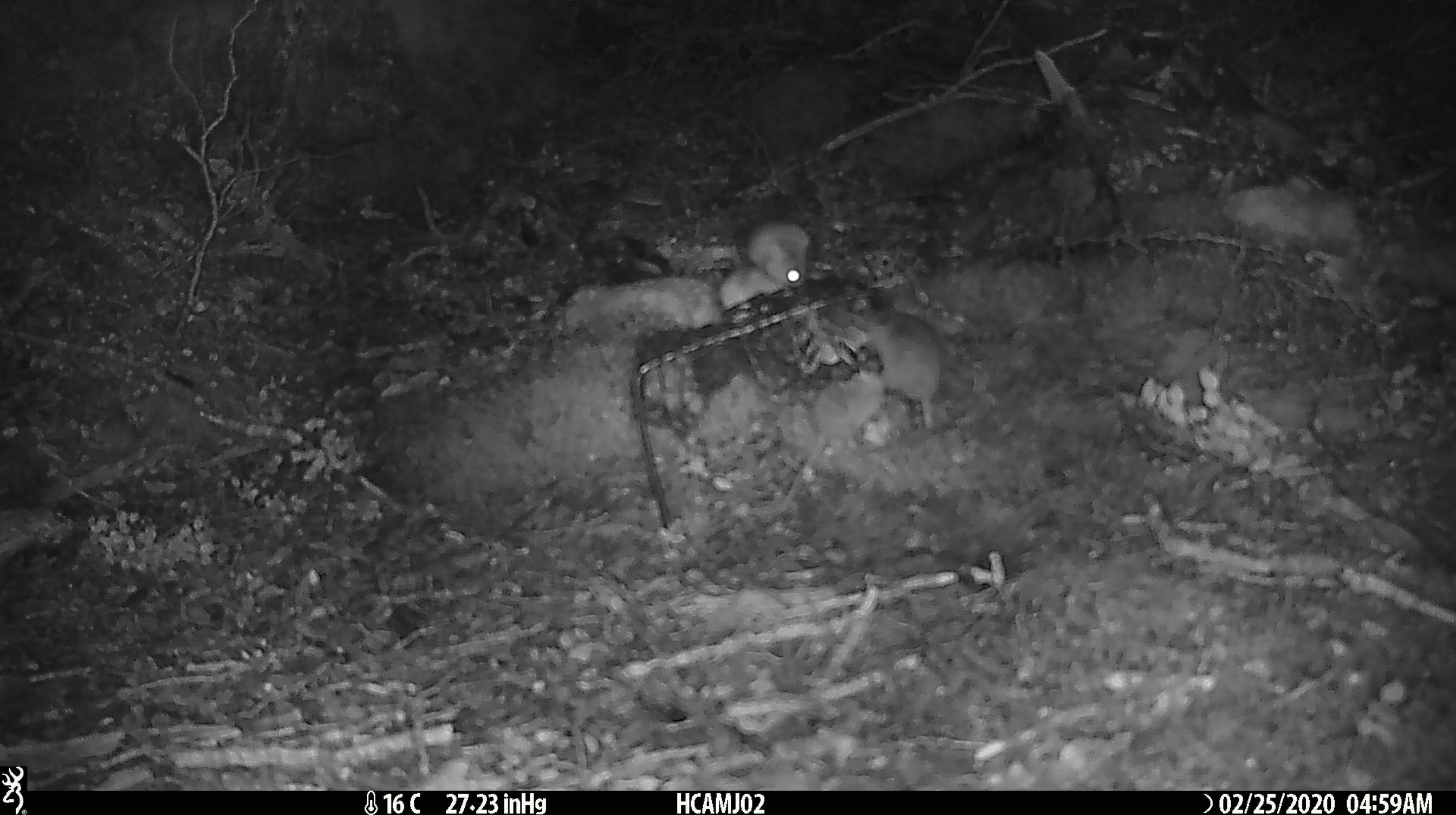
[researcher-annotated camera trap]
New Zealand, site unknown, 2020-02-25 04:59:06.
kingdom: Animalia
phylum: Chordata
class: Mammalia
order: Rodentia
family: Muridae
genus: Mus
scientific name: Mus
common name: mouse